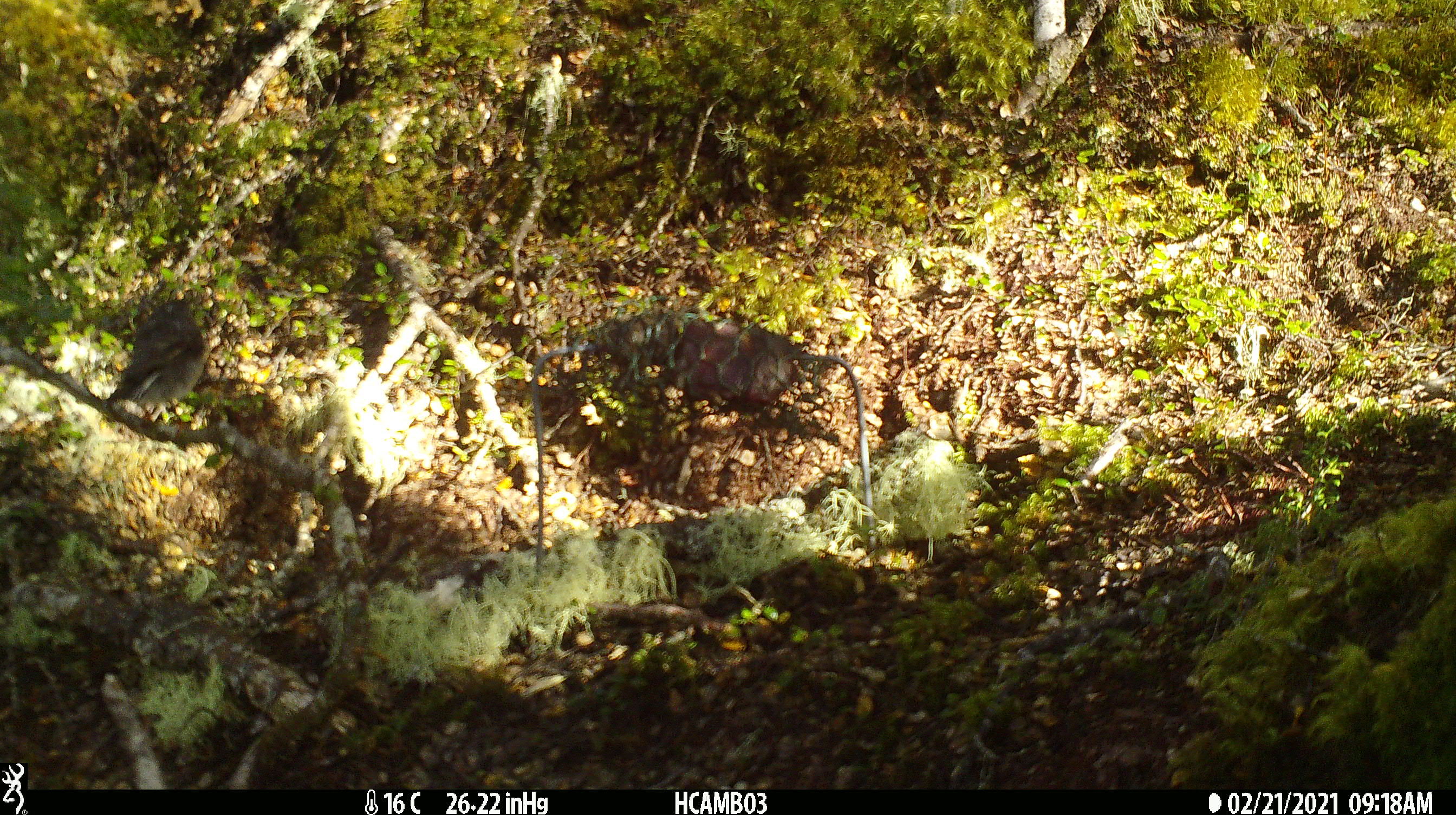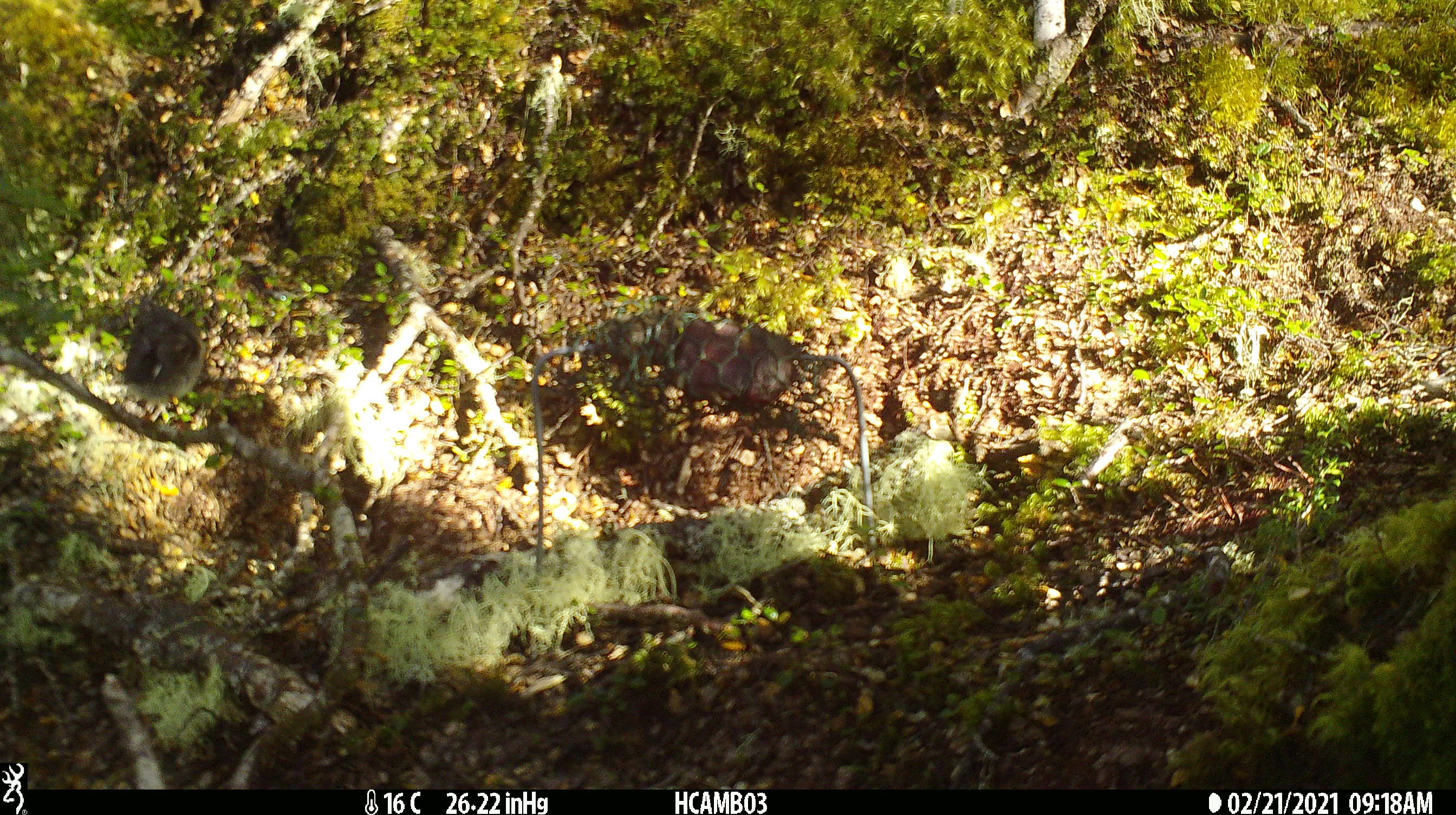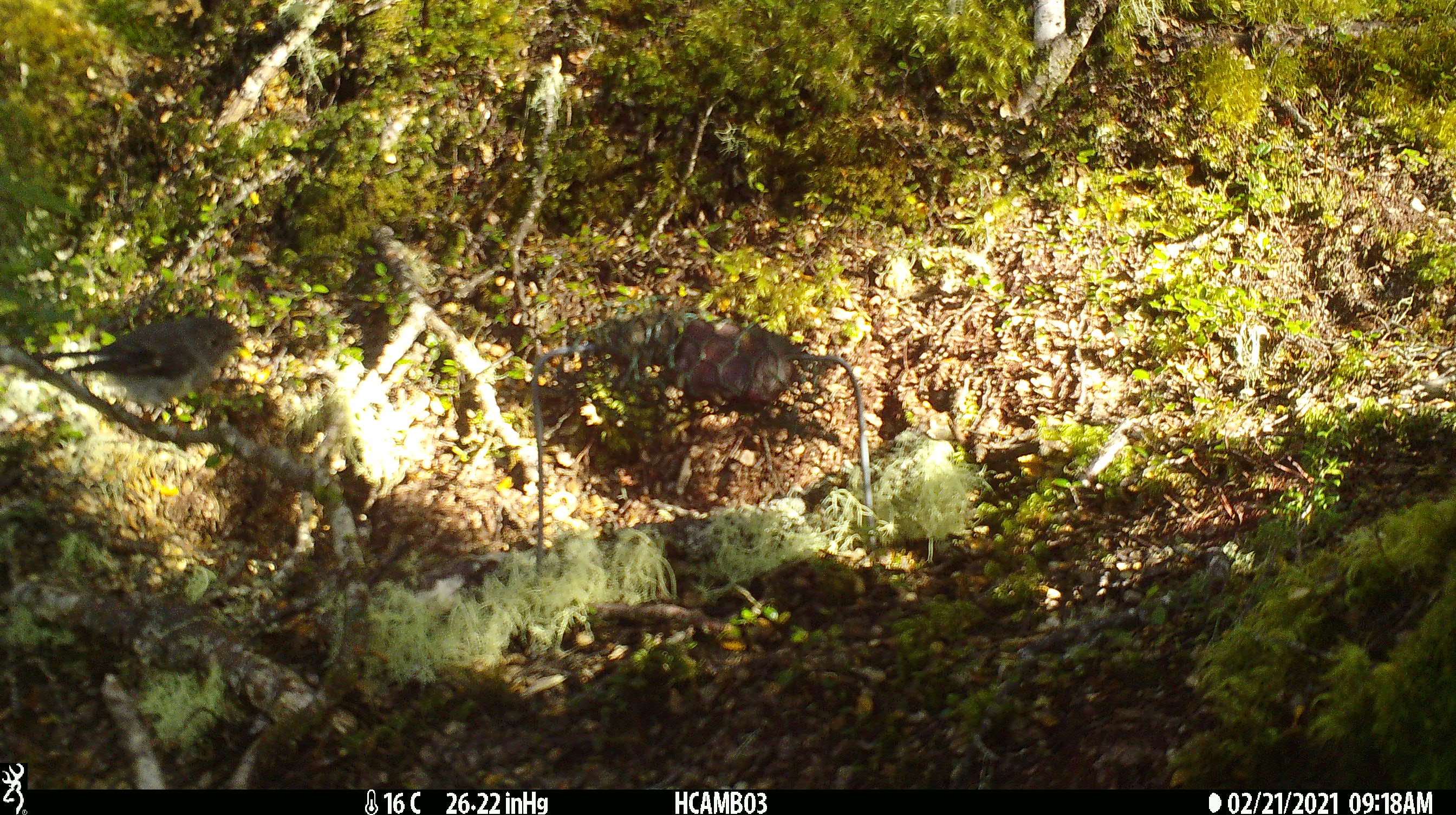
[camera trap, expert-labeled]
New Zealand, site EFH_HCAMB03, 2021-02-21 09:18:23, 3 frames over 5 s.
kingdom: Animalia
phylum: Chordata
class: Aves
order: Passeriformes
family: Petroicidae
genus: Petroica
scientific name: Petroica macrocephala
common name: tomtit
Tomtit (Petroica macrocephala).